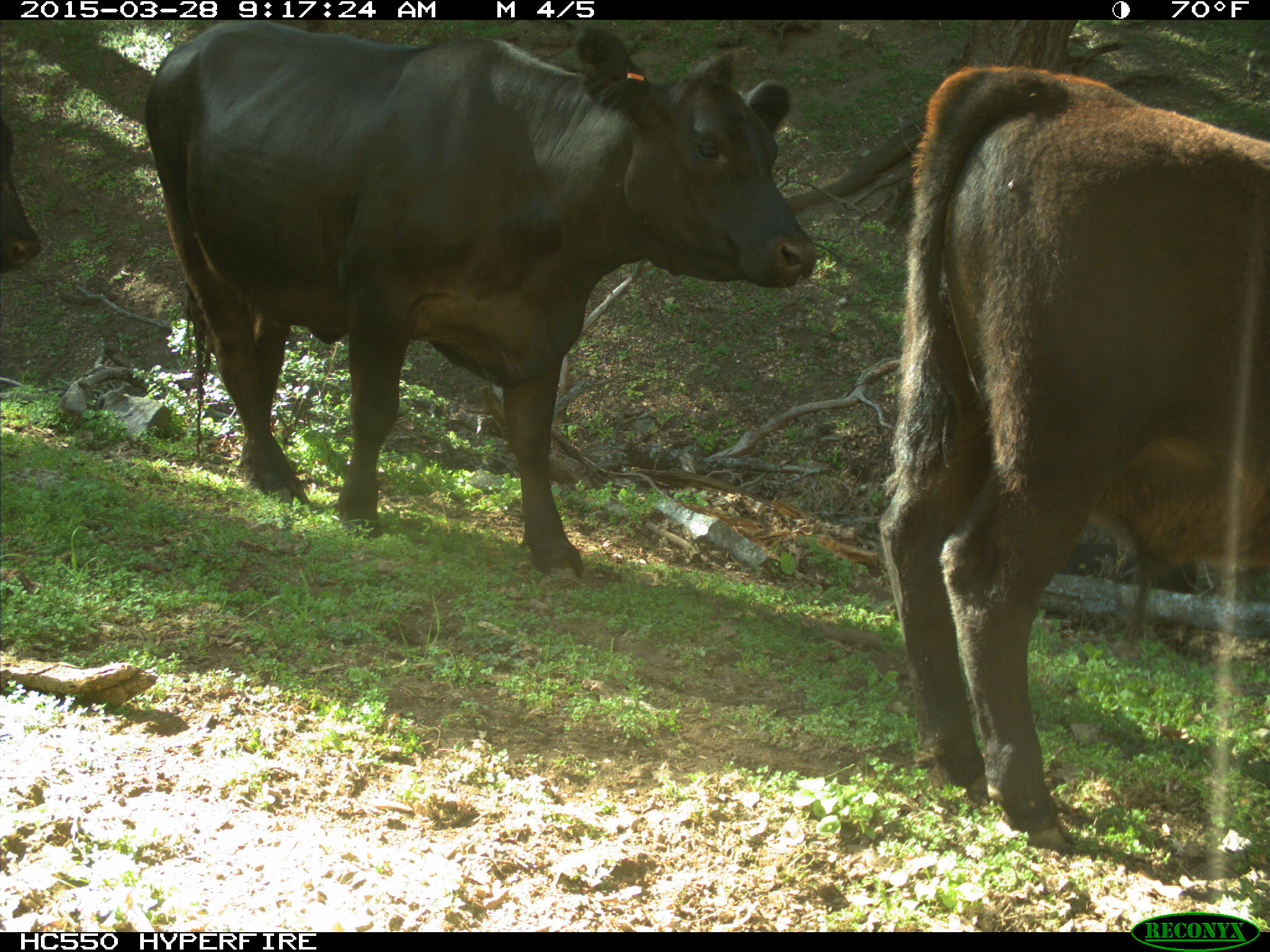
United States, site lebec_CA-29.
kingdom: Animalia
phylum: Chordata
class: Mammalia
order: Artiodactyla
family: Bovidae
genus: Bos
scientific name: Bos taurus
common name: domestic cow